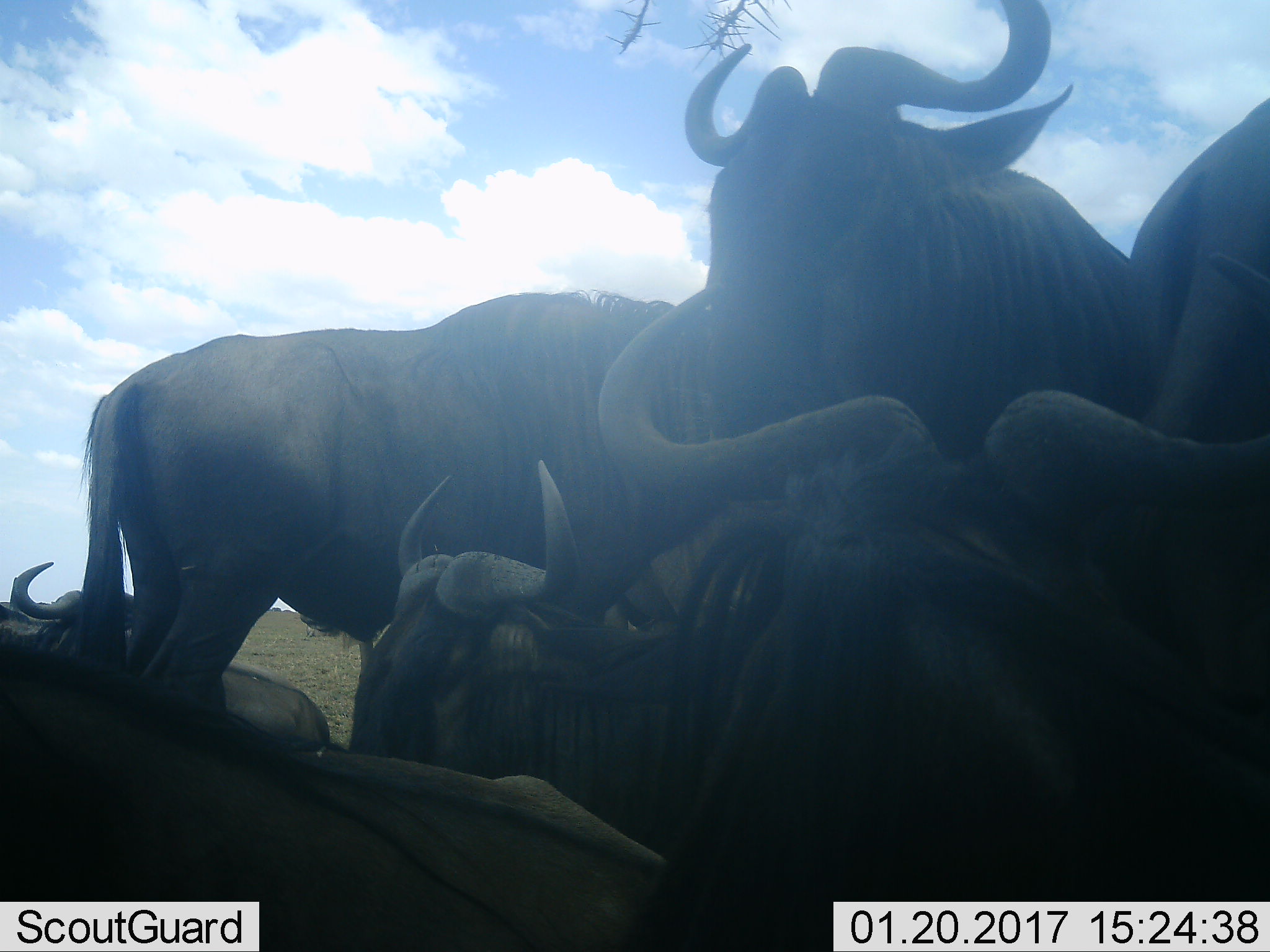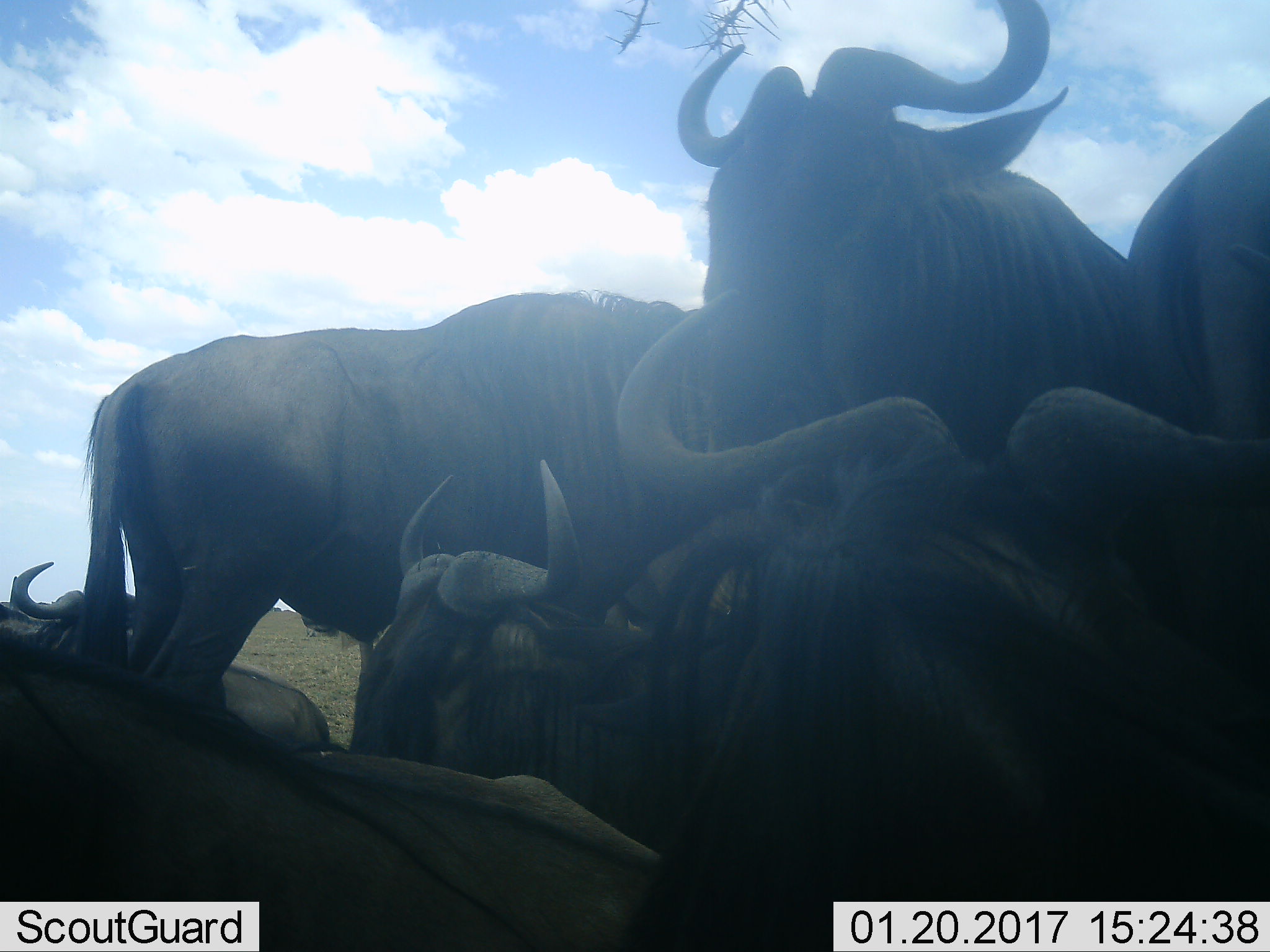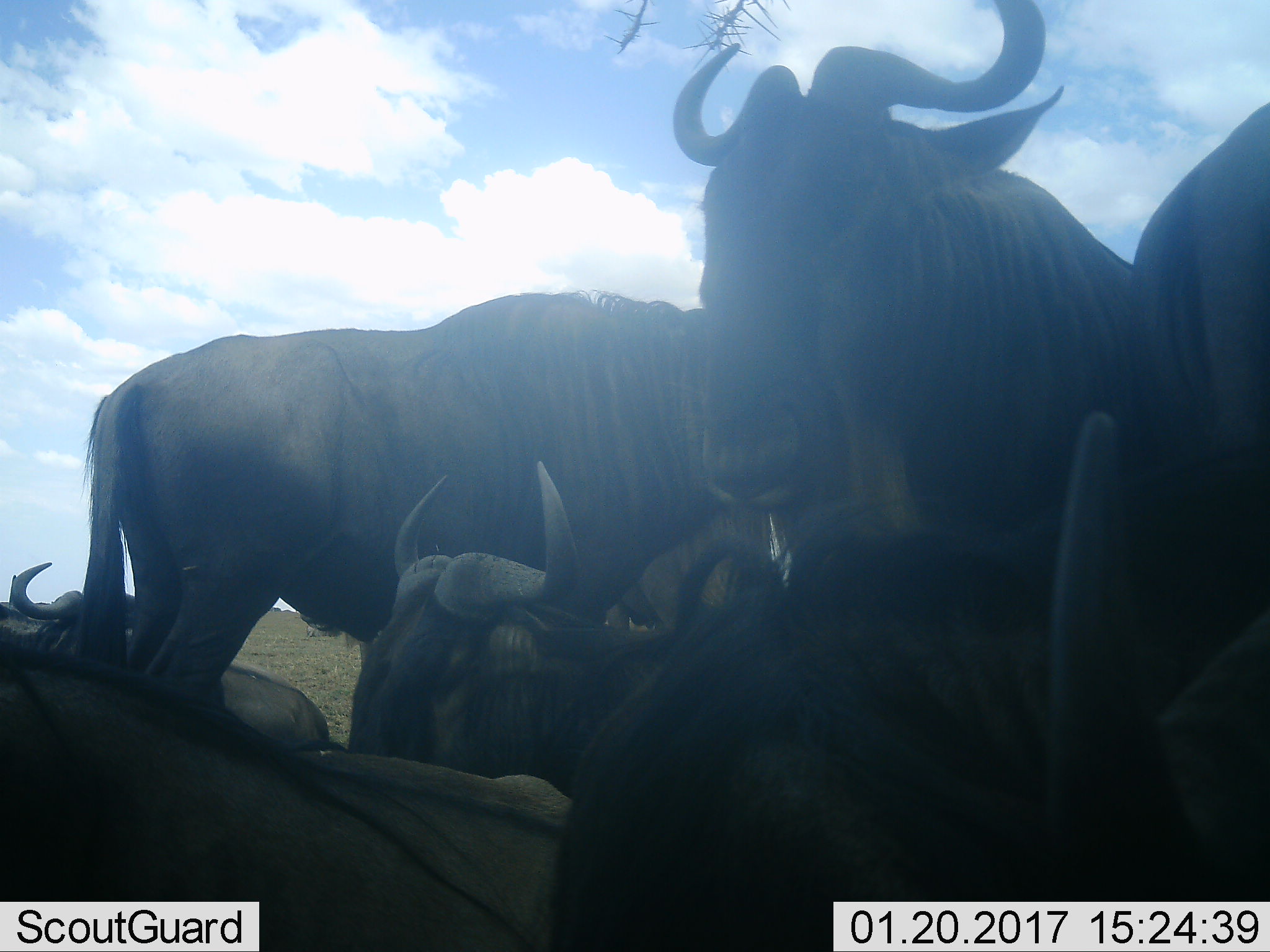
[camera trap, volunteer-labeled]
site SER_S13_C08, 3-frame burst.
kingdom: Animalia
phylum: Chordata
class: Mammalia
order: Artiodactyla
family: Bovidae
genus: Connochaetes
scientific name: Connochaetes taurinus taurinus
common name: blue wildebeest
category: wildebeestblue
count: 7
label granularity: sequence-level